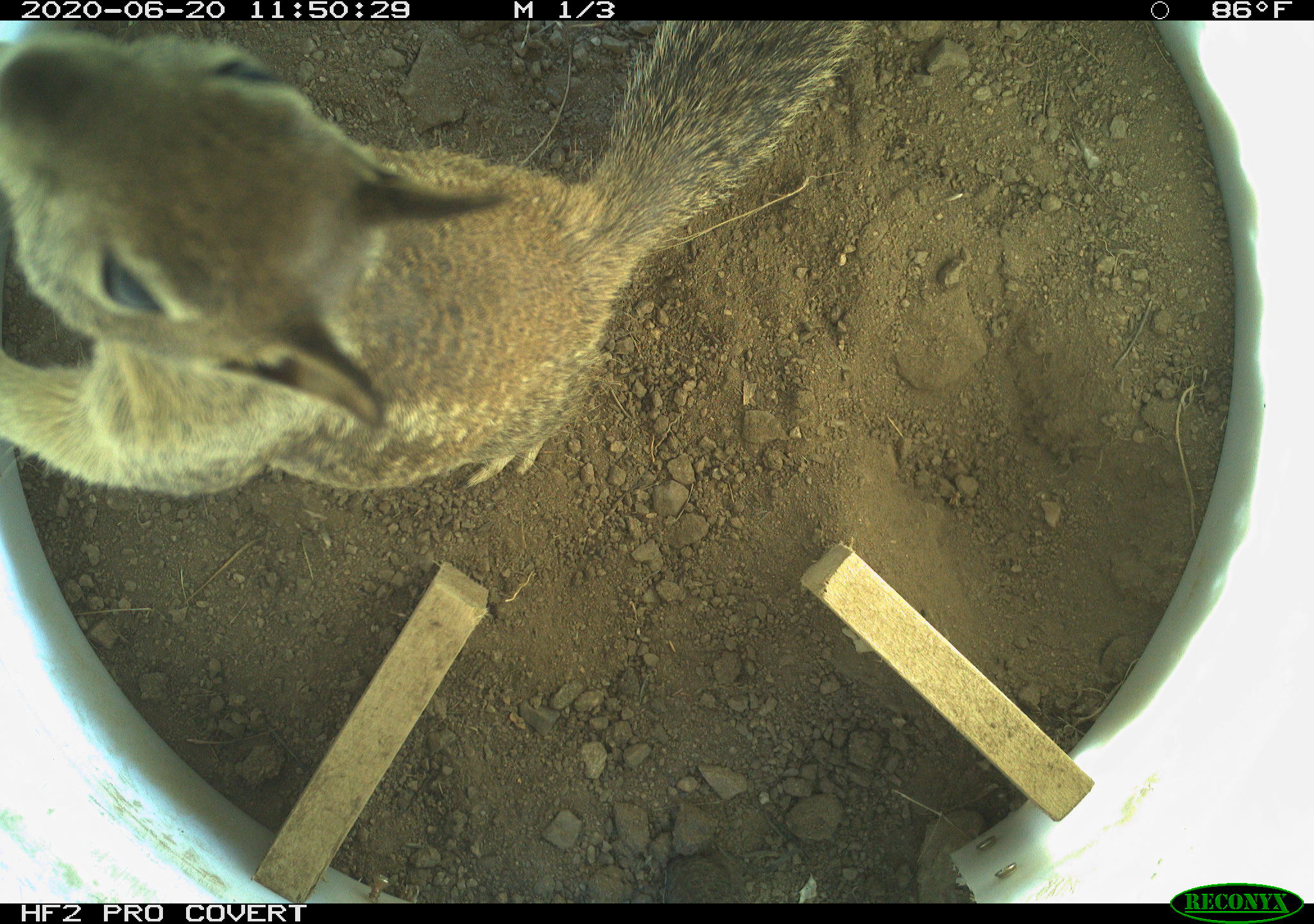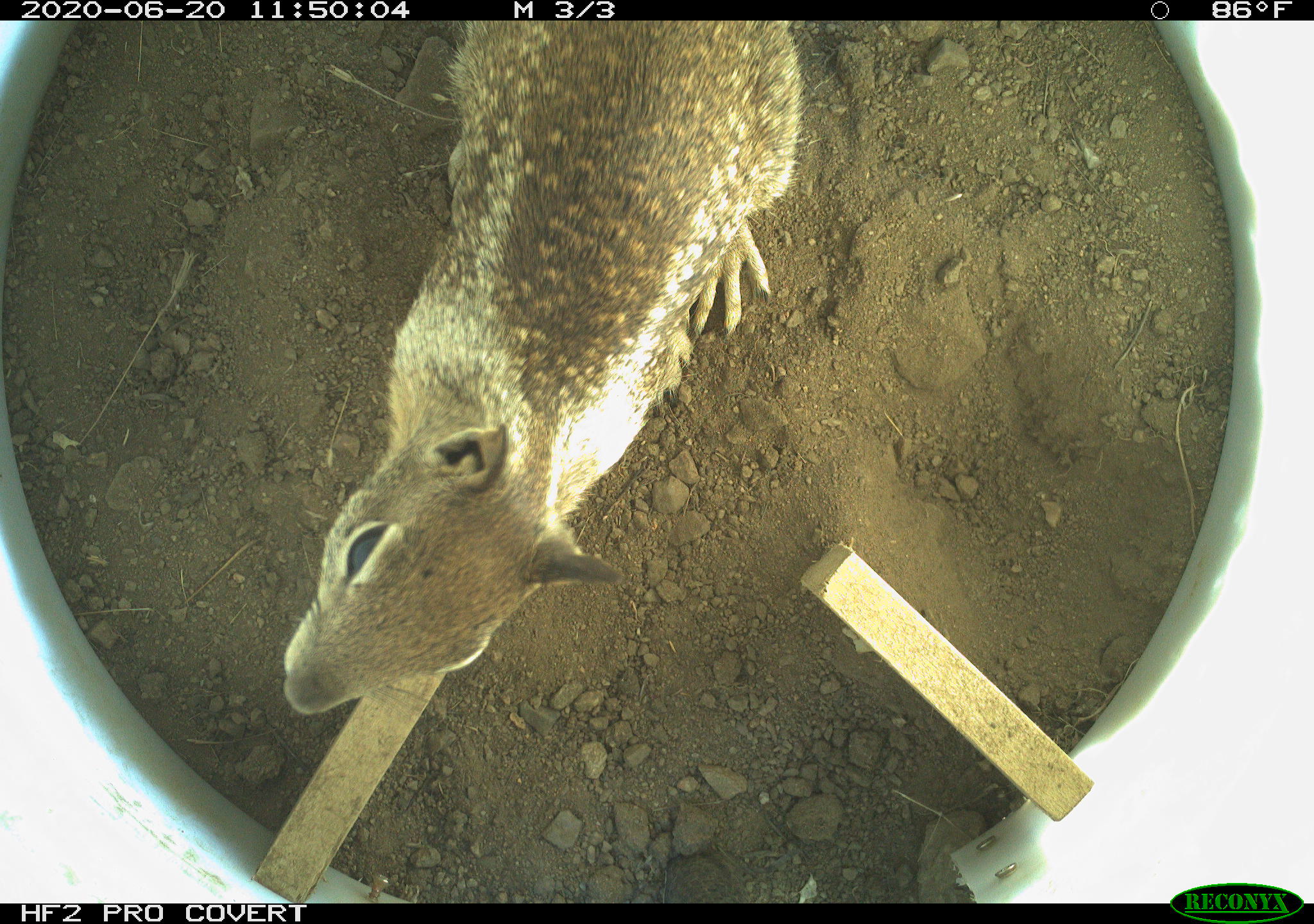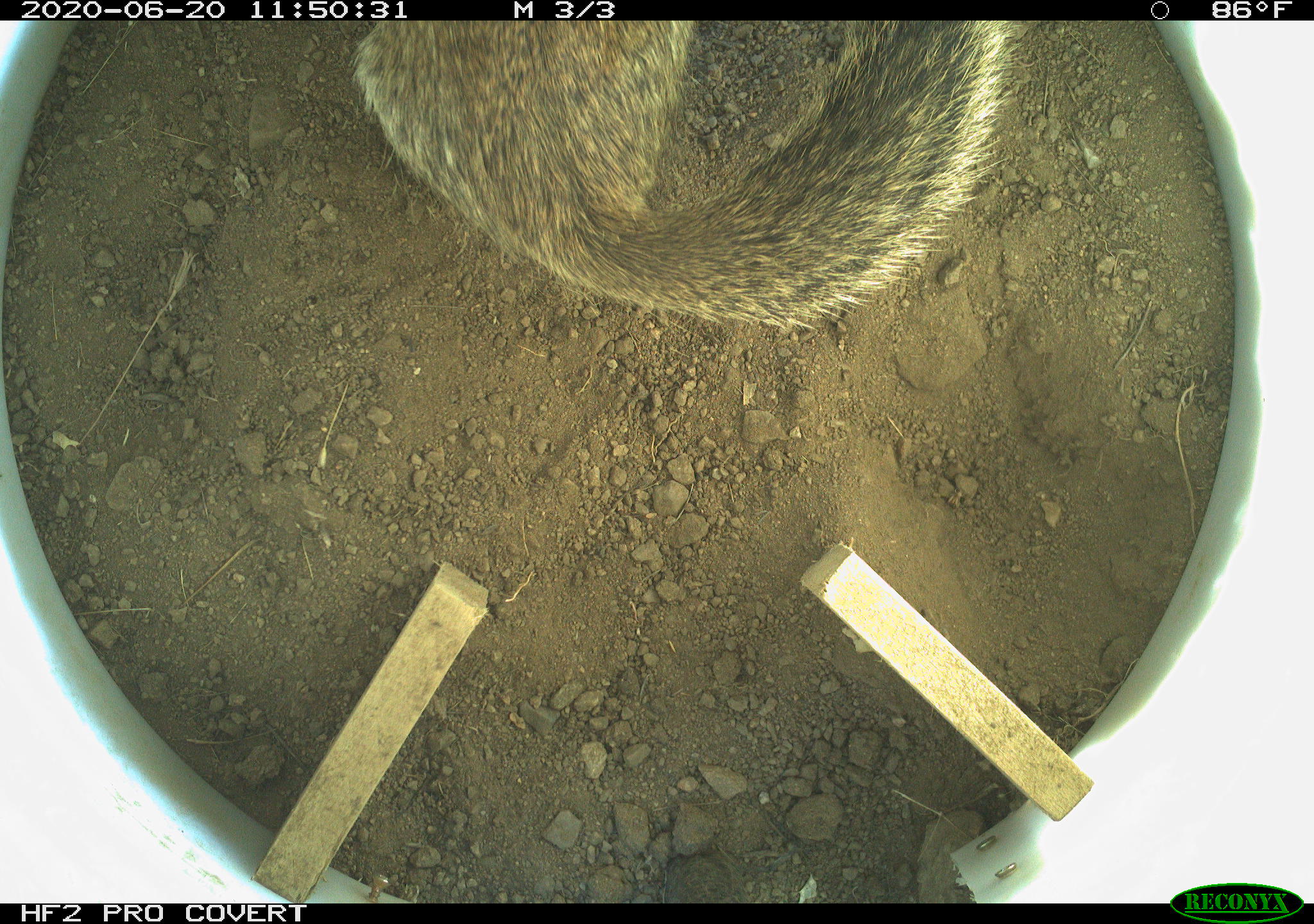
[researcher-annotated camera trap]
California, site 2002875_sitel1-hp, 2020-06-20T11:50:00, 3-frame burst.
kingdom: Animalia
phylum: Chordata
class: Mammalia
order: Rodentia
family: Sciuridae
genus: Otospermophilus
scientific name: Otospermophilus beecheyi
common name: california ground squirrel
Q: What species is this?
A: California ground squirrel (Otospermophilus beecheyi).